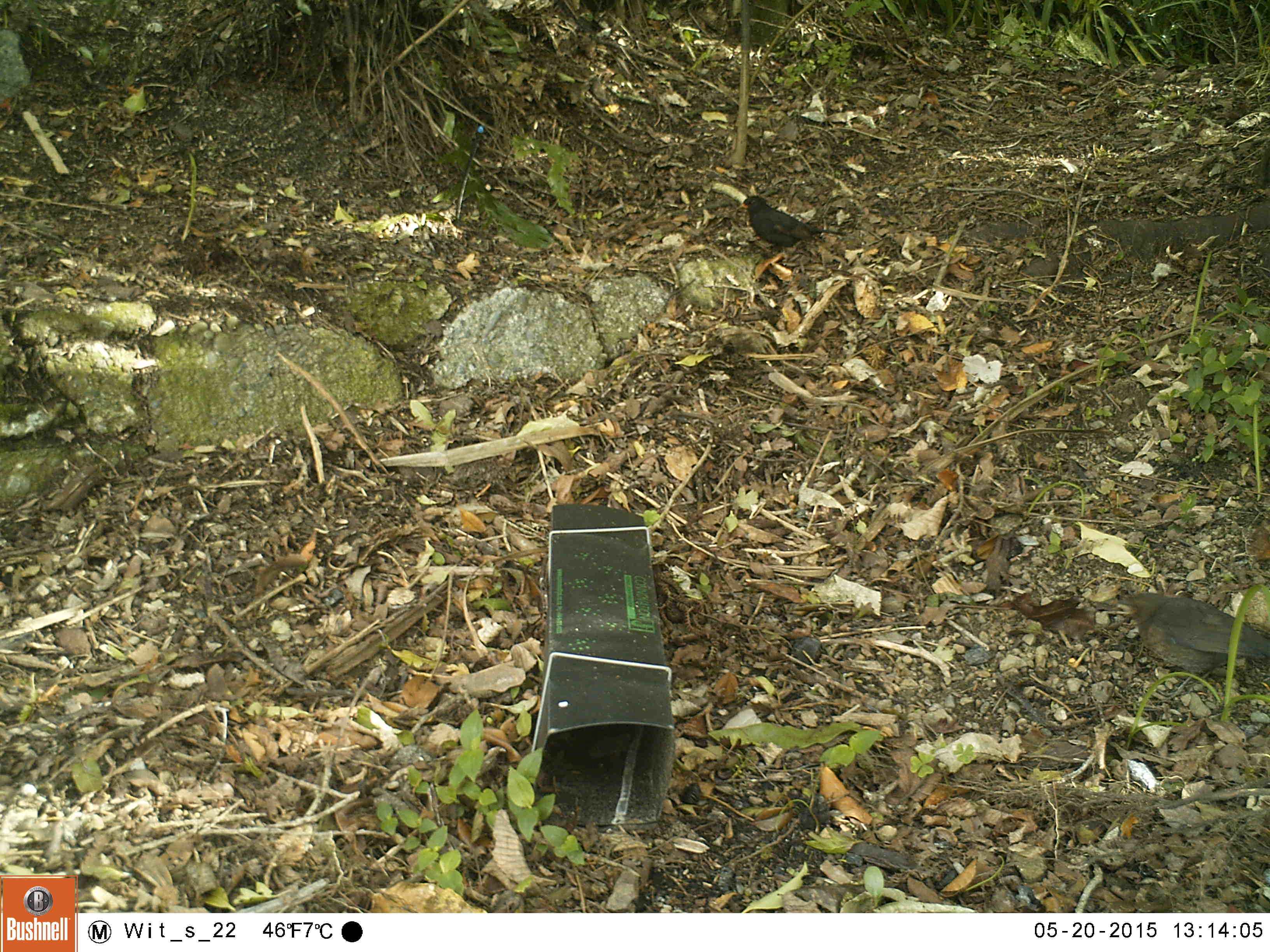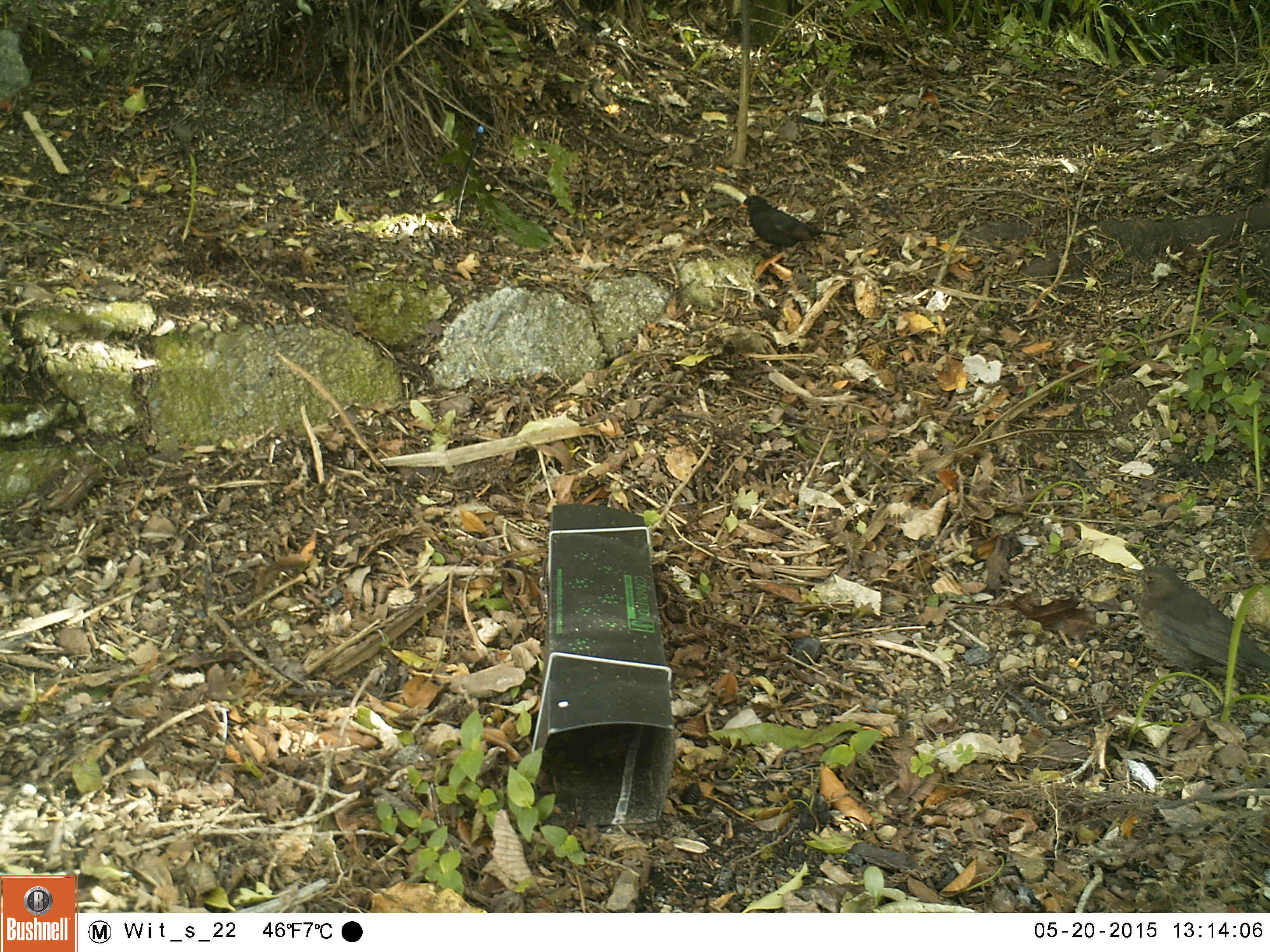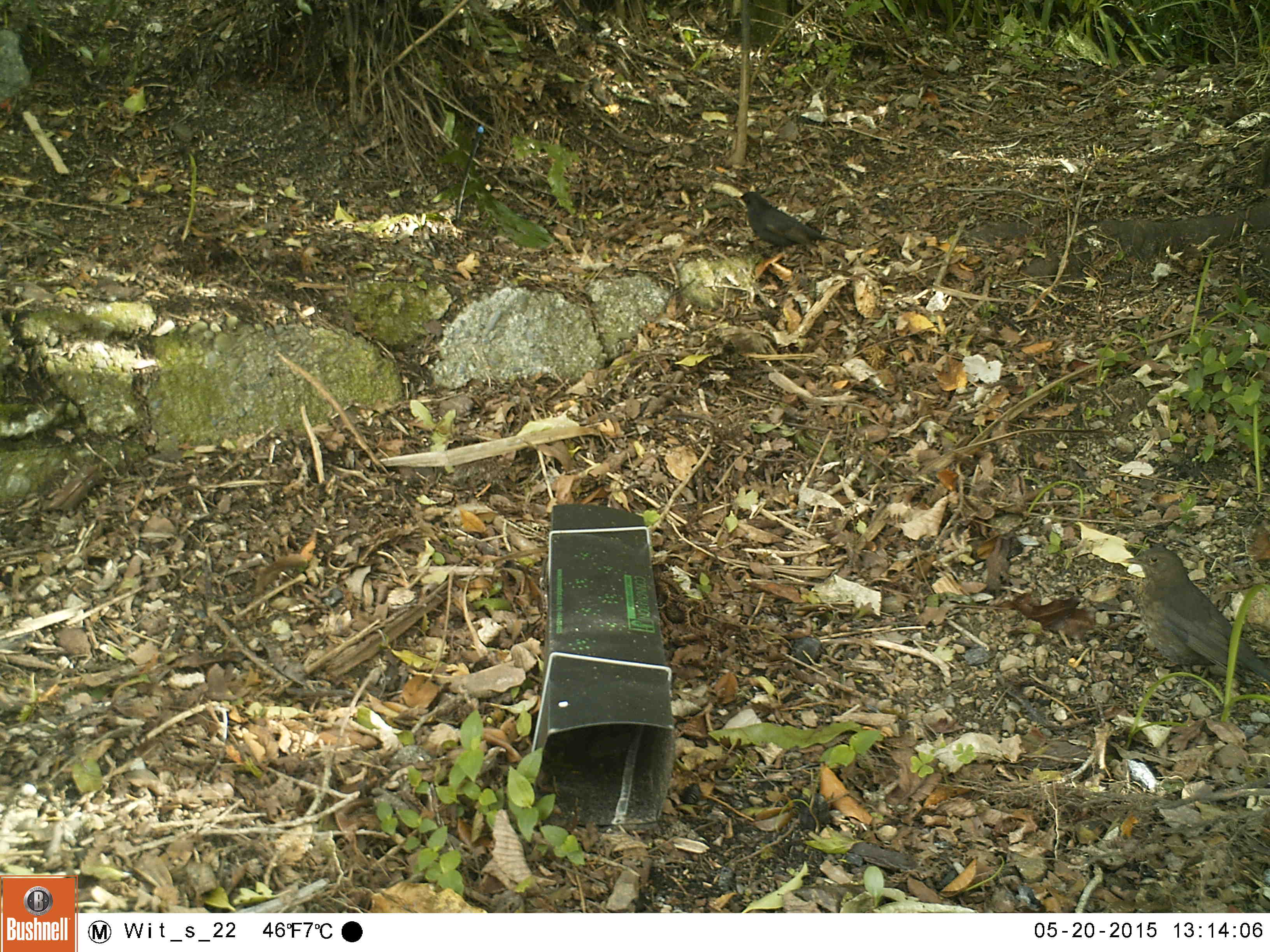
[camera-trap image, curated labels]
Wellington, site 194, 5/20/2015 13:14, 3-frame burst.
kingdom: Animalia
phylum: Chordata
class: Aves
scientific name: Aves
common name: bird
Bird (Aves).